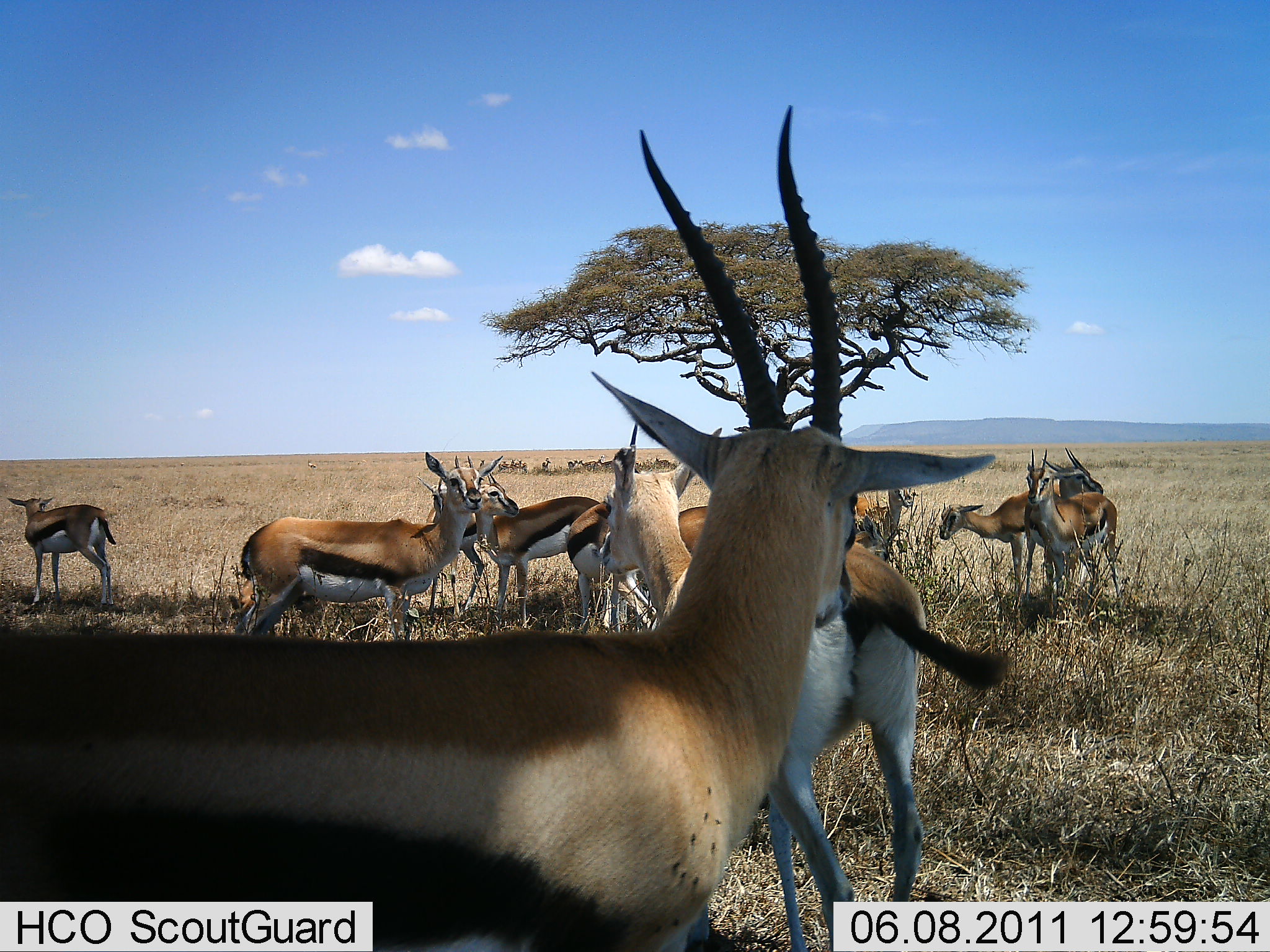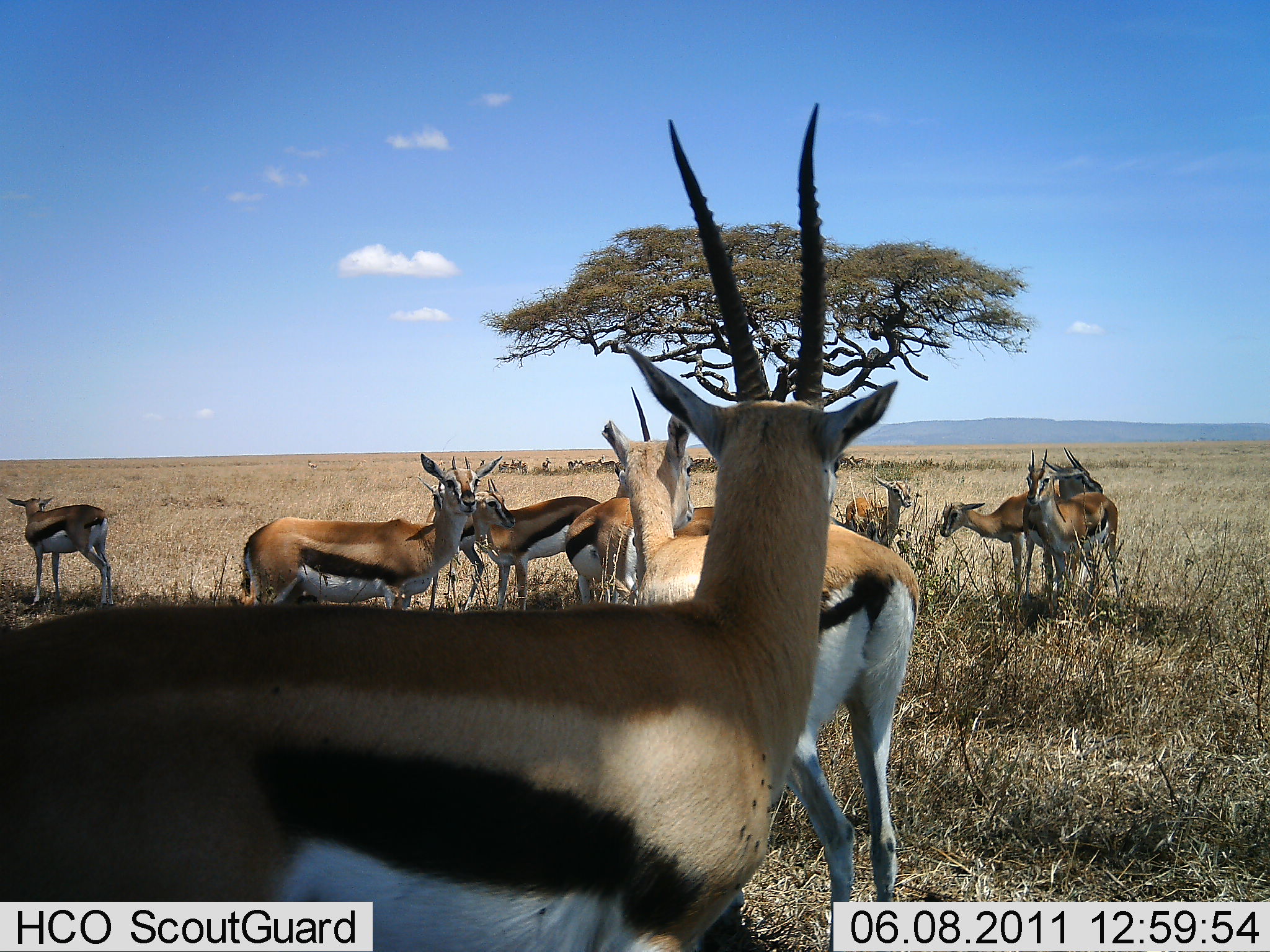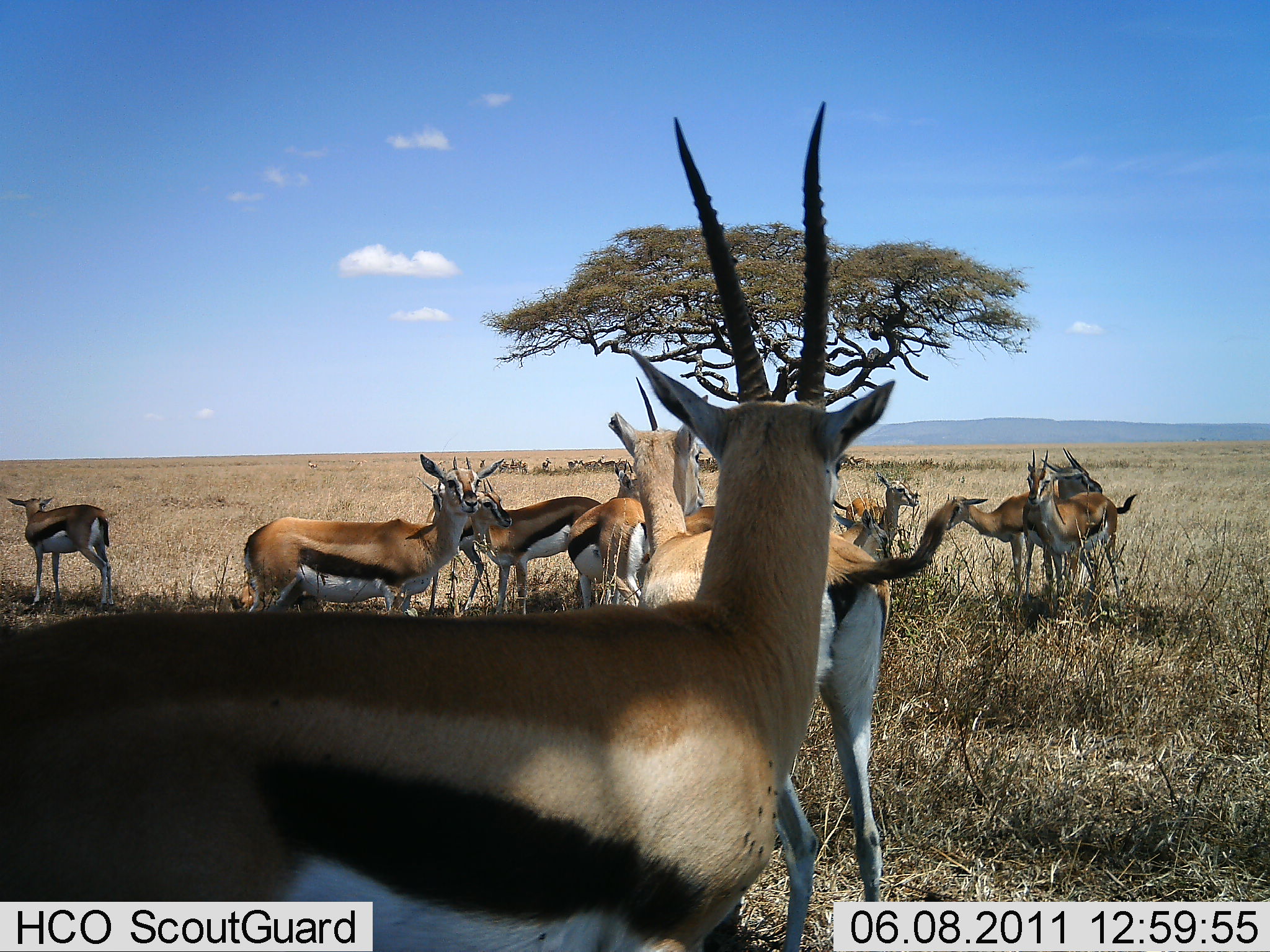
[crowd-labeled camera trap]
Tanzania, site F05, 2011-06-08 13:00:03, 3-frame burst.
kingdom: Animalia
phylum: Chordata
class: Mammalia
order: Artiodactyla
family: Bovidae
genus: Eudorcas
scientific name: Eudorcas thomsonii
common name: thomson's gazelle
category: gazellethomsons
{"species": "gazellethomsons (thomson's gazelle) (Eudorcas thomsonii)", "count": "11-50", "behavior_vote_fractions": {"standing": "100%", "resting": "17%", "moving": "17%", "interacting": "25%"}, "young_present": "17%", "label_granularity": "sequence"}